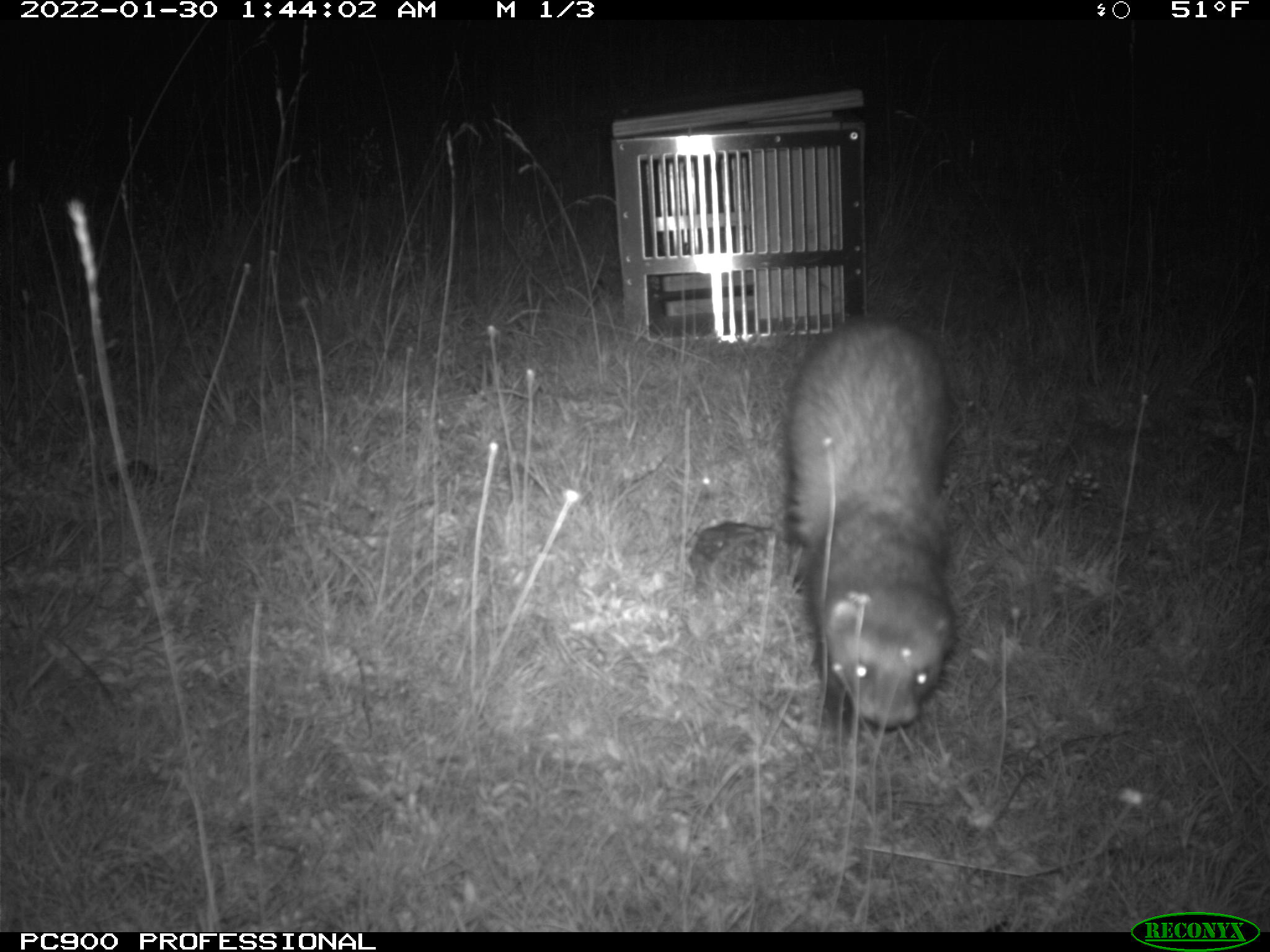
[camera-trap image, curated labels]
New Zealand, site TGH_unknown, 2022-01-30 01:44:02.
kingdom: Animalia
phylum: Chordata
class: Mammalia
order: Carnivora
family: Mustelidae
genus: Mustela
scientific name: Mustela furo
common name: ferret